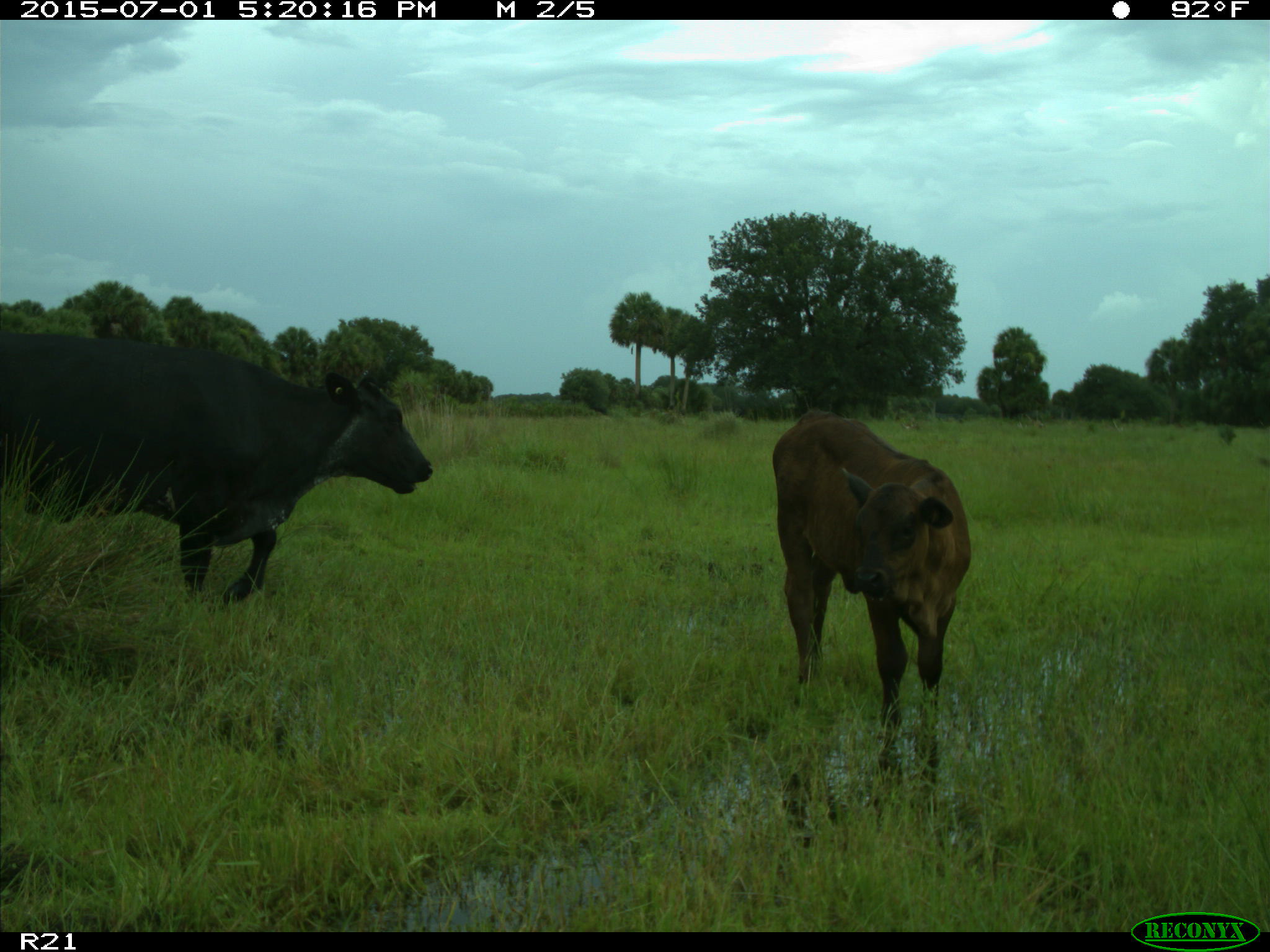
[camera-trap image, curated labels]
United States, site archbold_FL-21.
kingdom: Animalia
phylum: Chordata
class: Mammalia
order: Artiodactyla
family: Bovidae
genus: Bos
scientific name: Bos taurus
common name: domestic cow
Bos taurus (domestic cow).